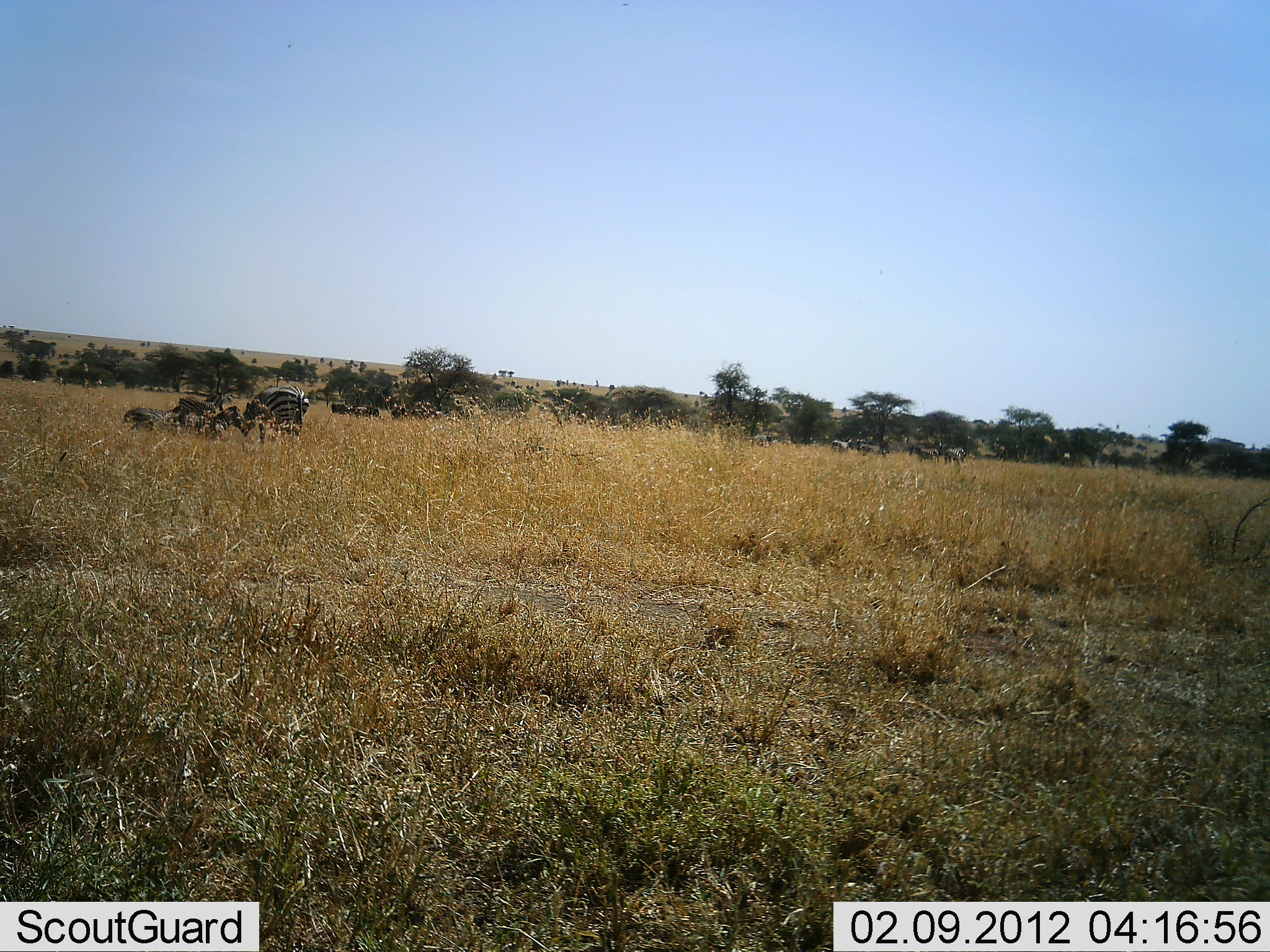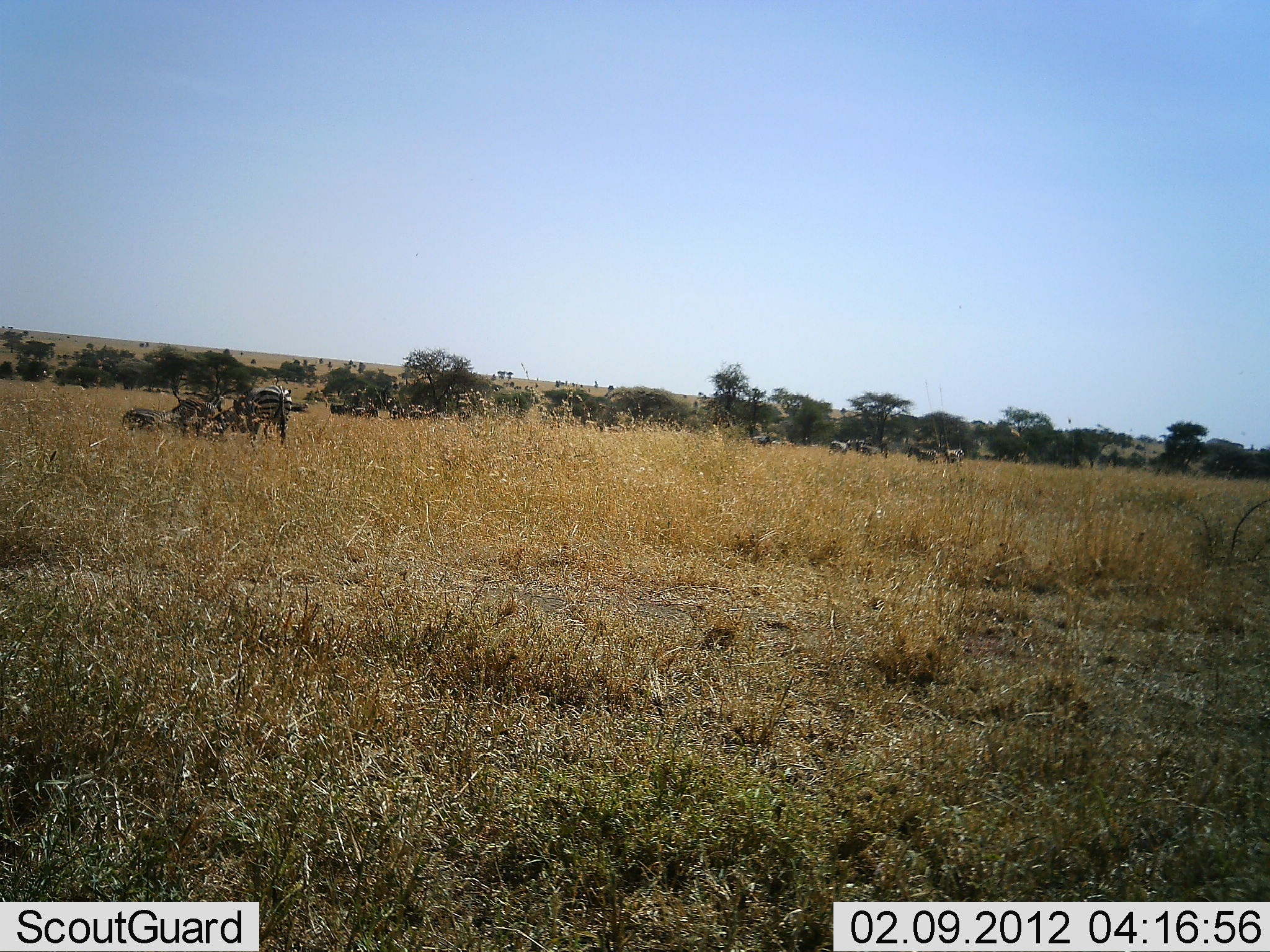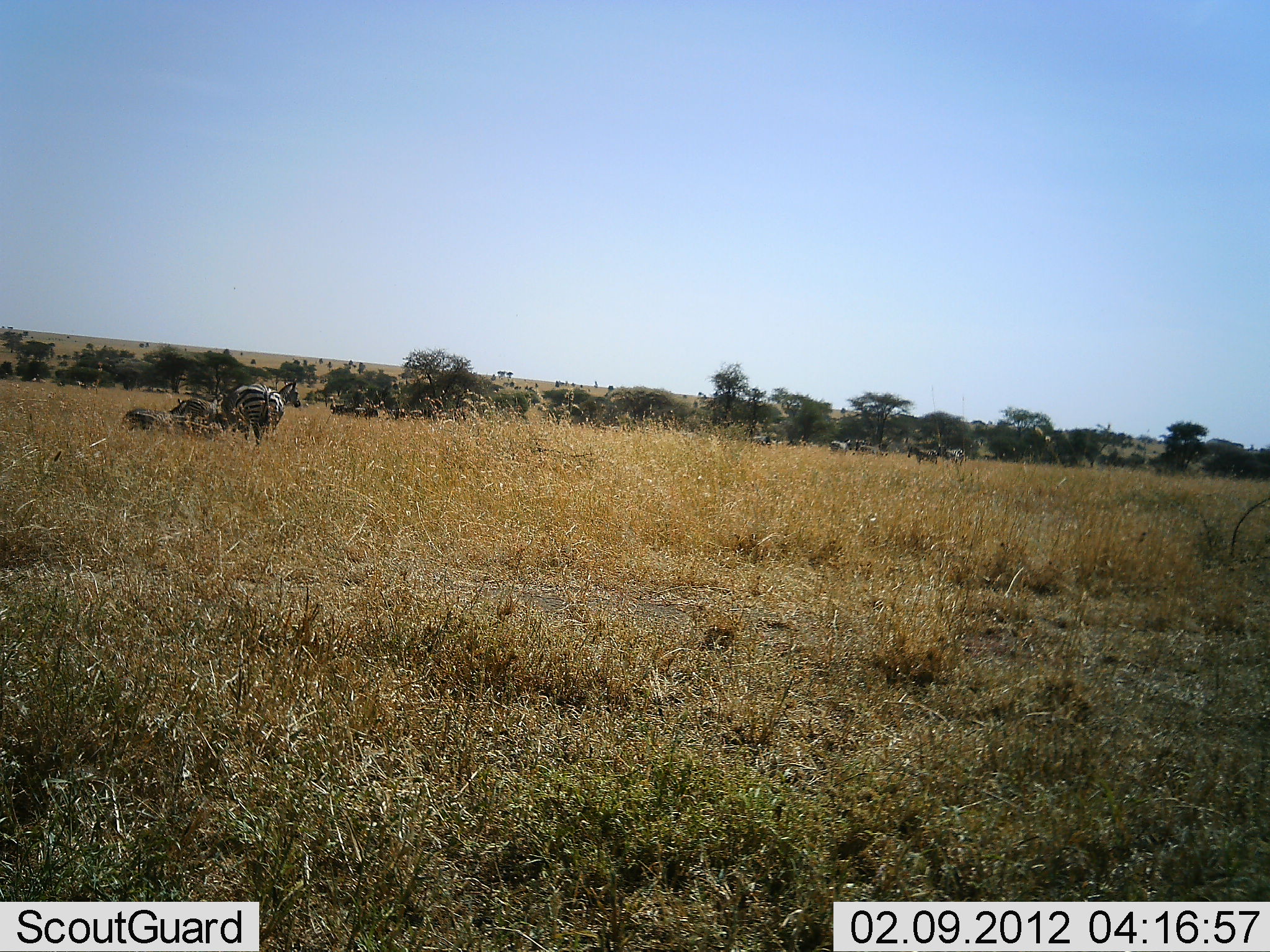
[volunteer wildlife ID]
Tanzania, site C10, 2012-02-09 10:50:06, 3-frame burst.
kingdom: Animalia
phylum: Chordata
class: Mammalia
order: Perissodactyla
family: Equidae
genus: Equus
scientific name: Equus quagga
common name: plains zebra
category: zebra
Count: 3.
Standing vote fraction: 55%.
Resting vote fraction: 55%.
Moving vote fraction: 32%.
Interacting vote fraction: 5%.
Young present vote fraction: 0%.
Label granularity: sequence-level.